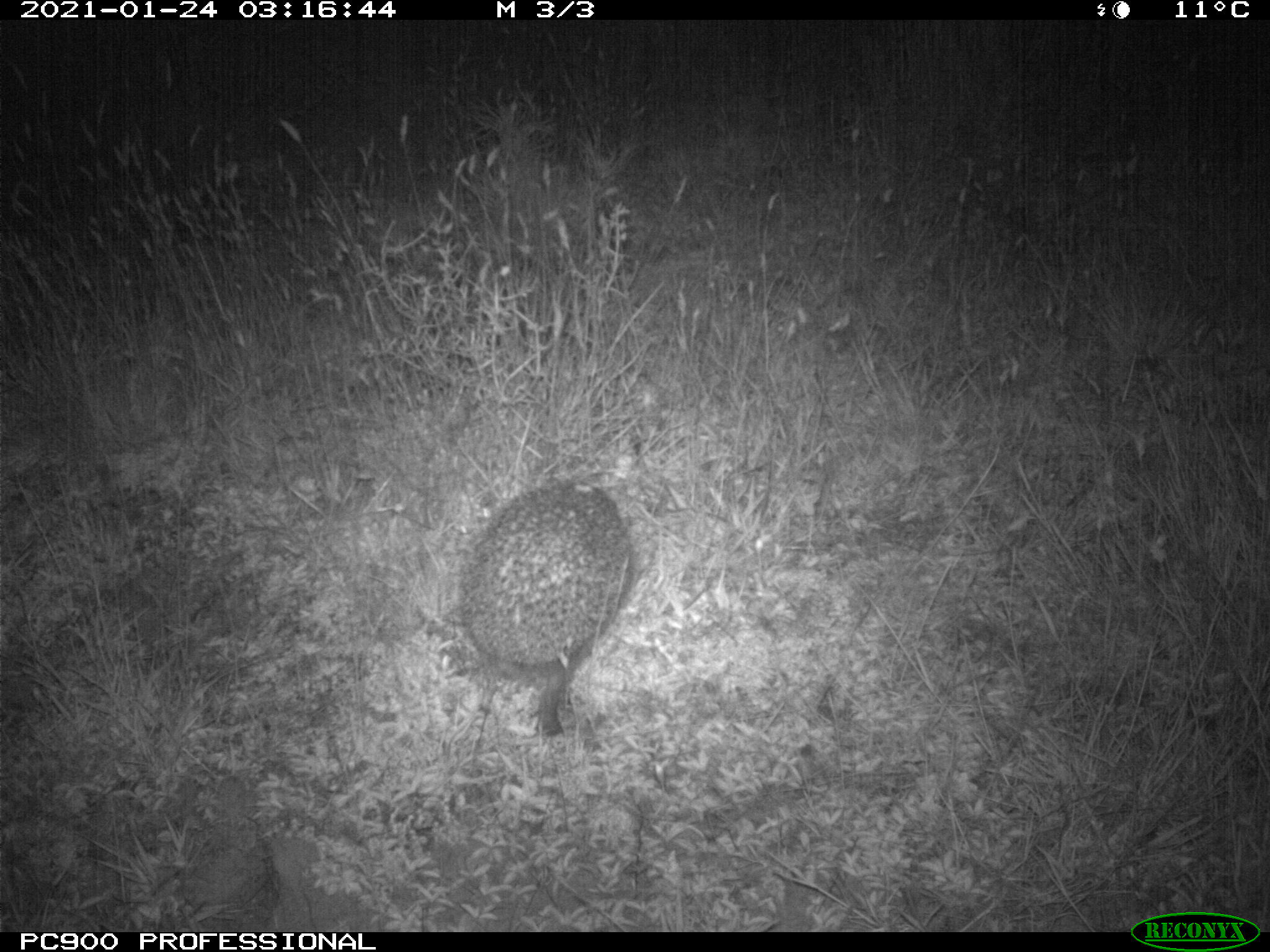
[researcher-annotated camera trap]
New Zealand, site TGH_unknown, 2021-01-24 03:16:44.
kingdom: Animalia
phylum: Chordata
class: Mammalia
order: Eulipotyphla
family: Erinaceidae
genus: Erinaceus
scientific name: Erinaceus europaeus europaeus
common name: european hedgehog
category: hedgehog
Hedgehog (european hedgehog) (Erinaceus europaeus europaeus).